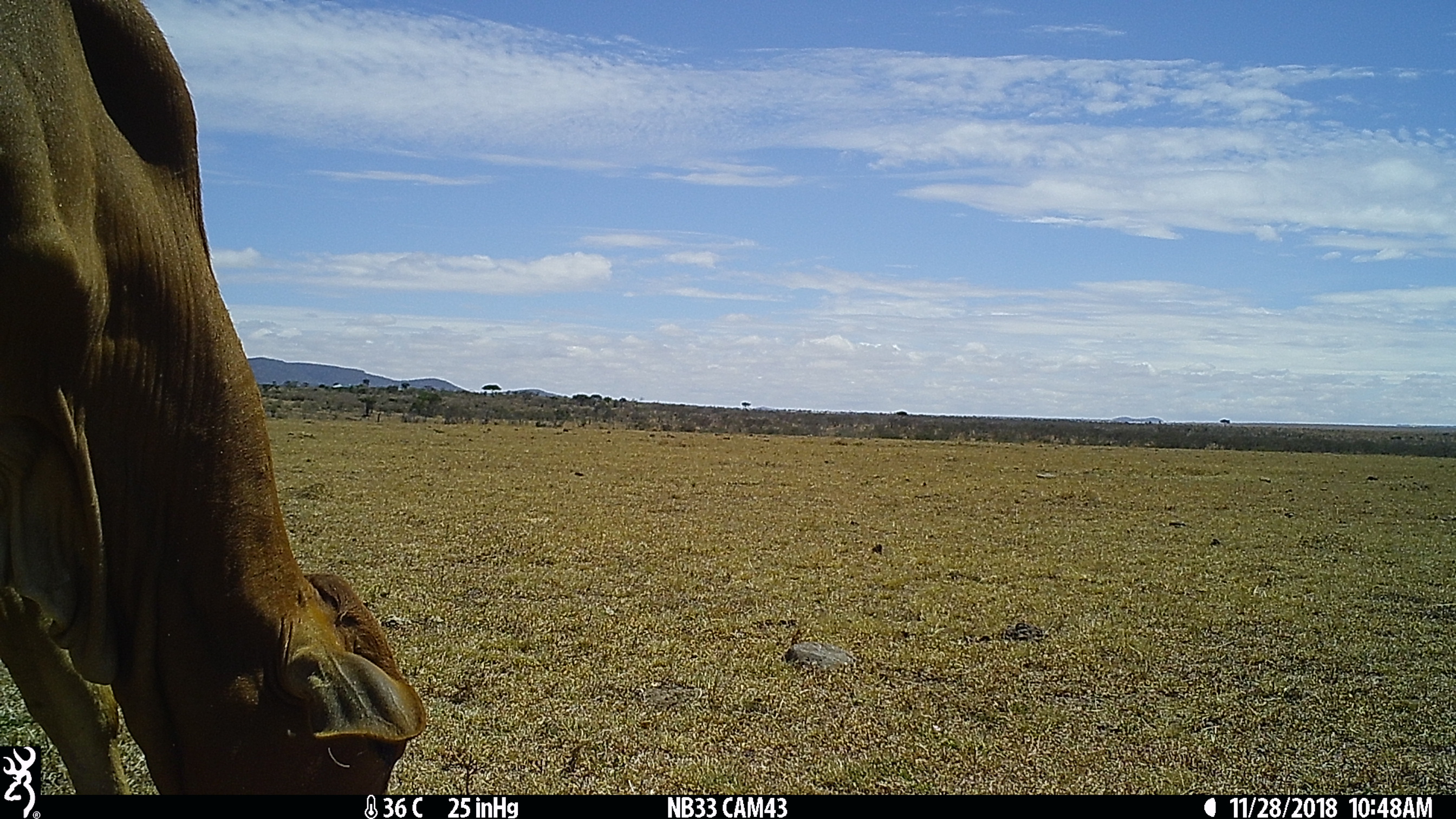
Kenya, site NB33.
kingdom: Animalia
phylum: Chordata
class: Mammalia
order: Artiodactyla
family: Bovidae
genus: Bos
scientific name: Bos taurus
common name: cattle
Cattle (Bos taurus).